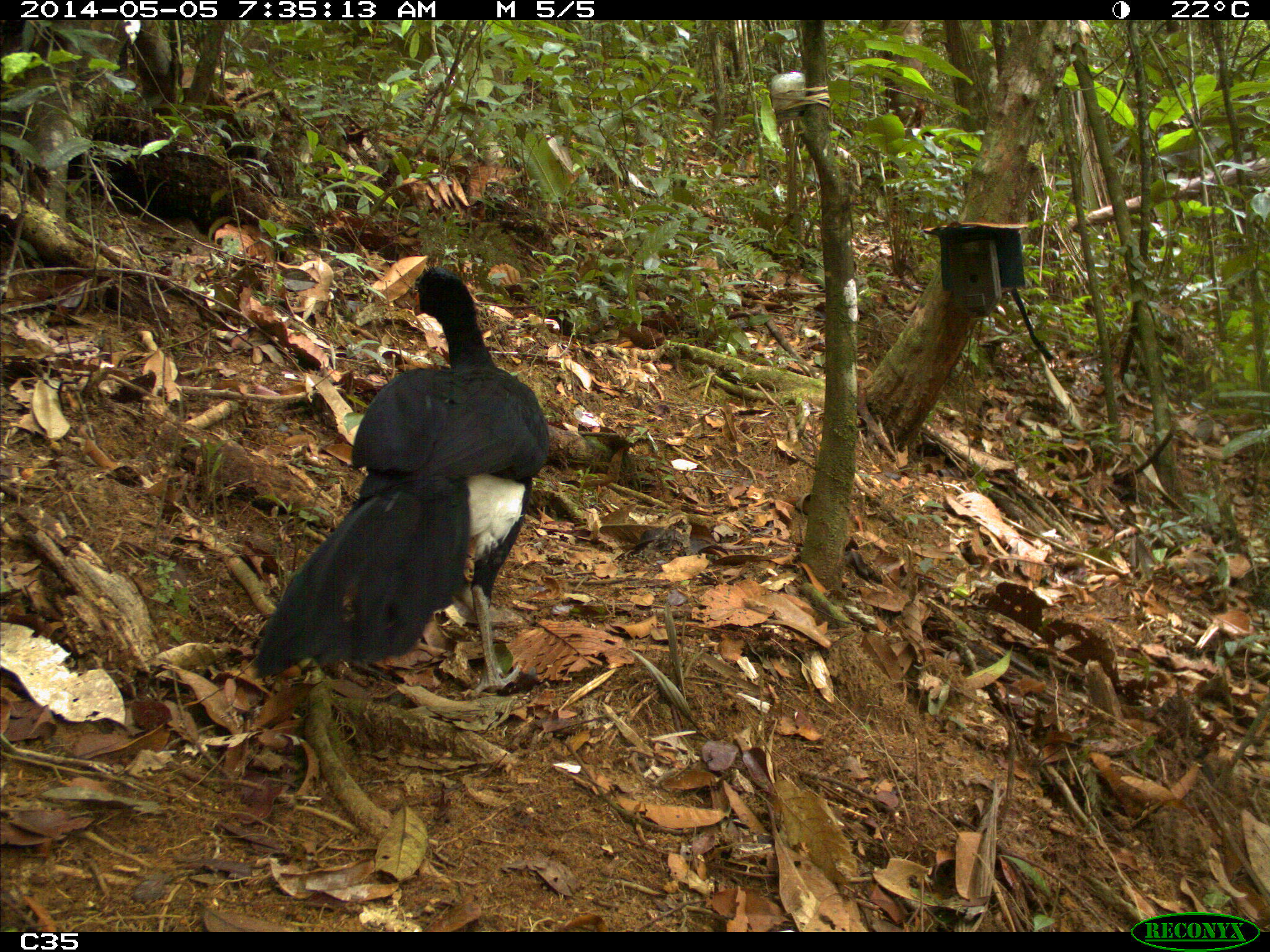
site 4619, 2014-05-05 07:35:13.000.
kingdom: Animalia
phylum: Chordata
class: Aves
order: Galliformes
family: Cracidae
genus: Crax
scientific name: Crax alector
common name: black curassow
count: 1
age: adult